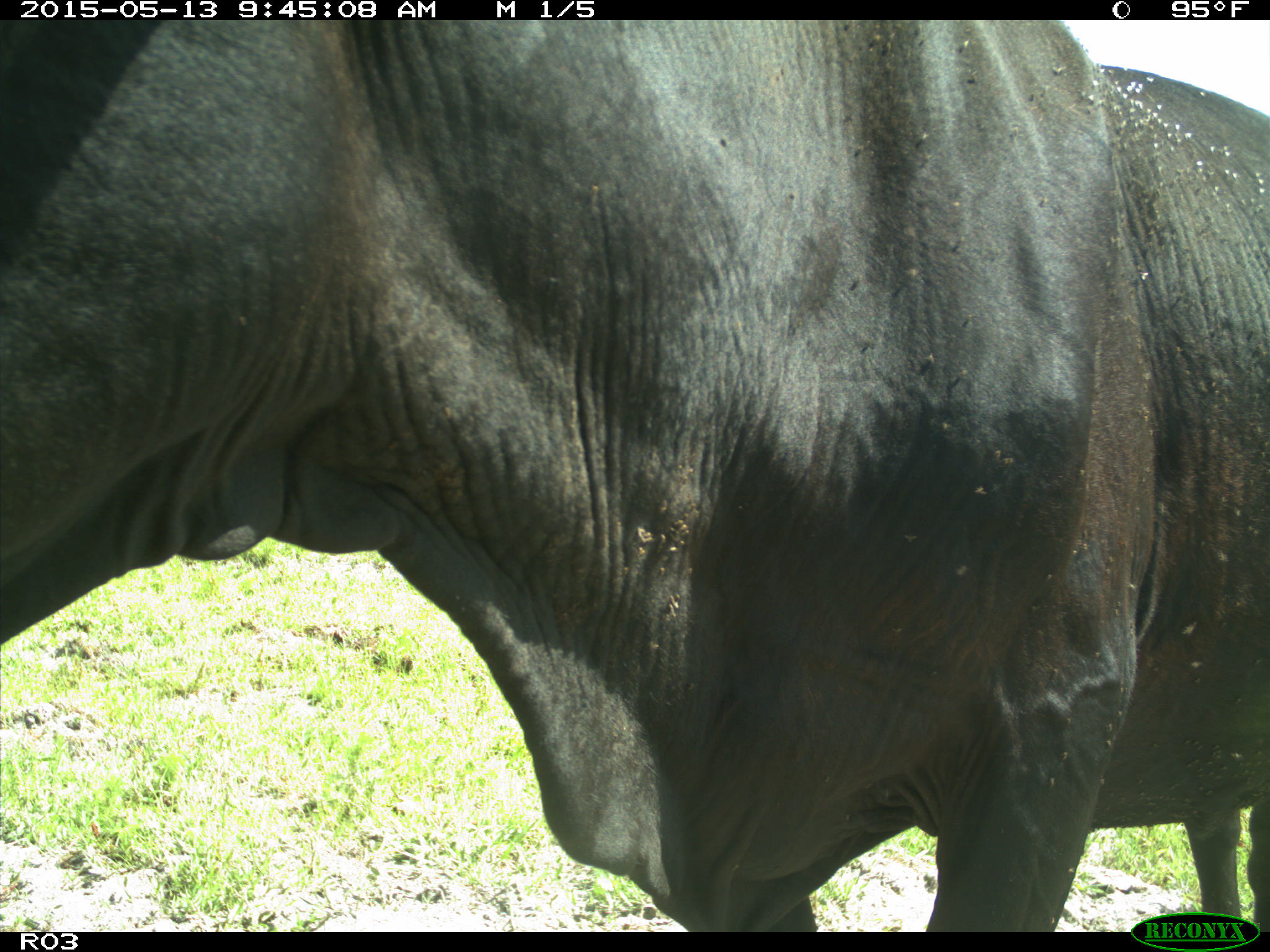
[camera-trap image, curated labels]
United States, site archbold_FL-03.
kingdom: Animalia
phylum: Chordata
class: Mammalia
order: Artiodactyla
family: Bovidae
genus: Bos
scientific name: Bos taurus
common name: domestic cow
Bos taurus (domestic cow).